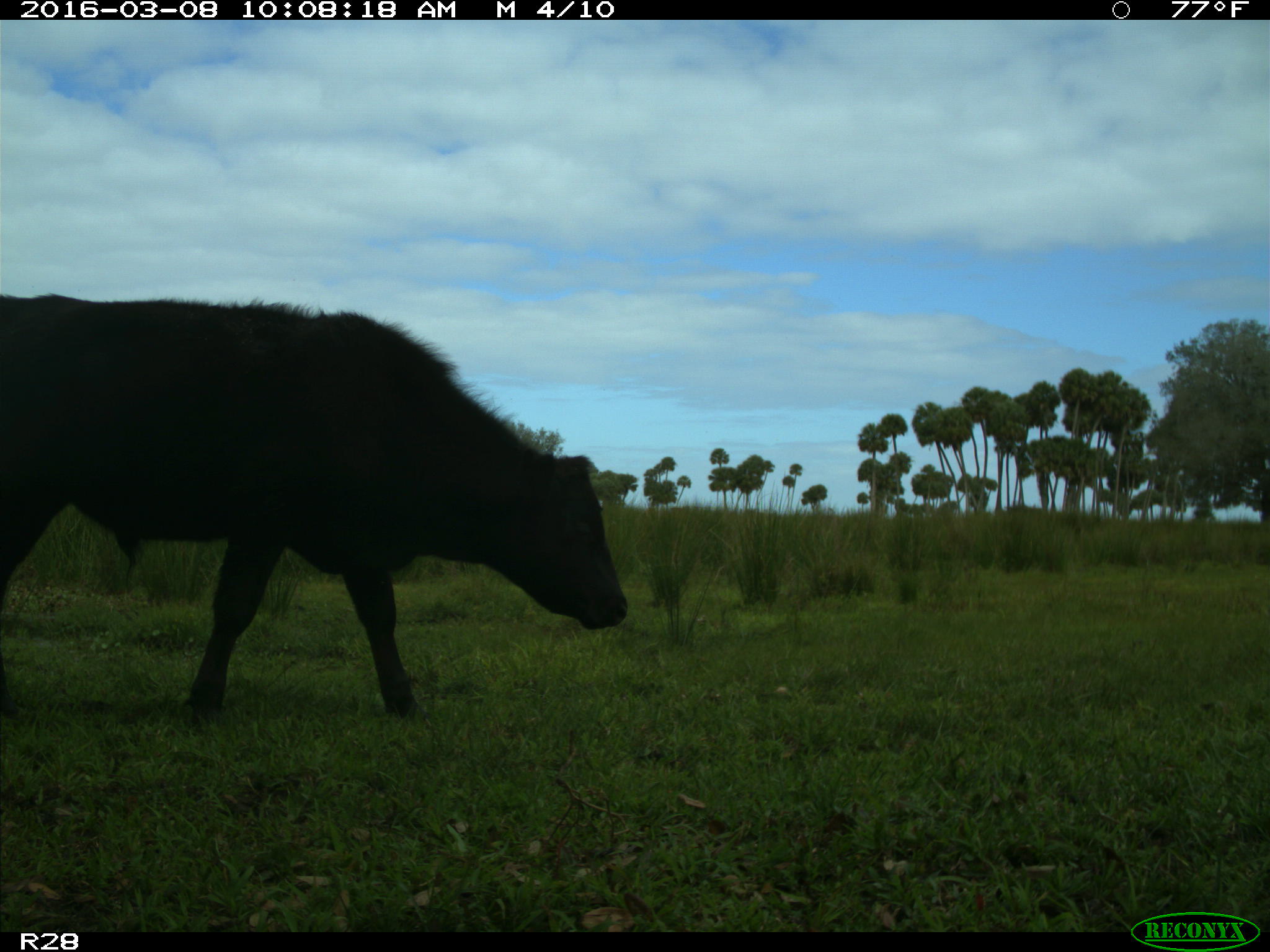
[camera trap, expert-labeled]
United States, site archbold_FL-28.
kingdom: Animalia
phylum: Chordata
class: Mammalia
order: Artiodactyla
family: Bovidae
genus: Bos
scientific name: Bos taurus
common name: domestic cow